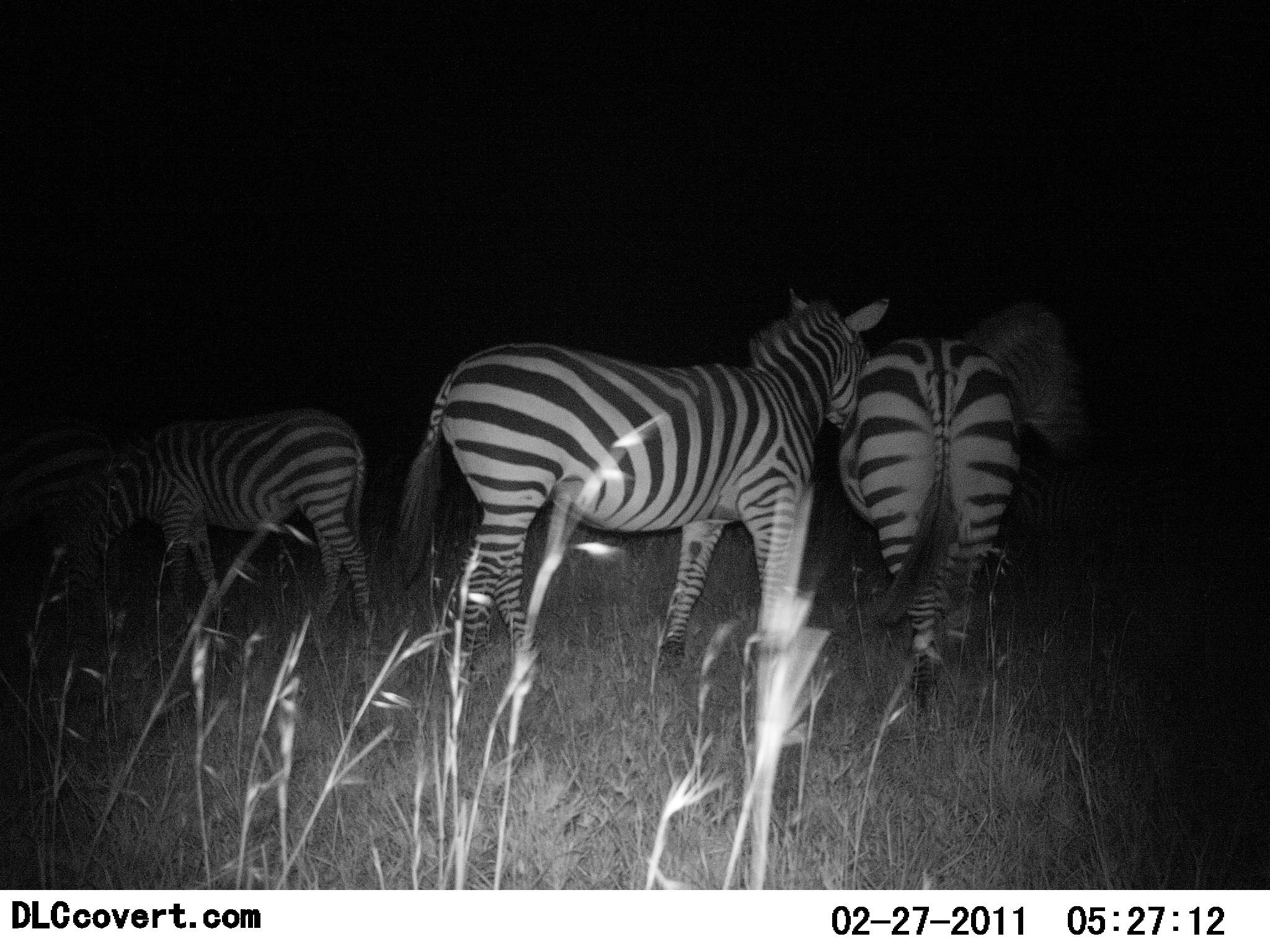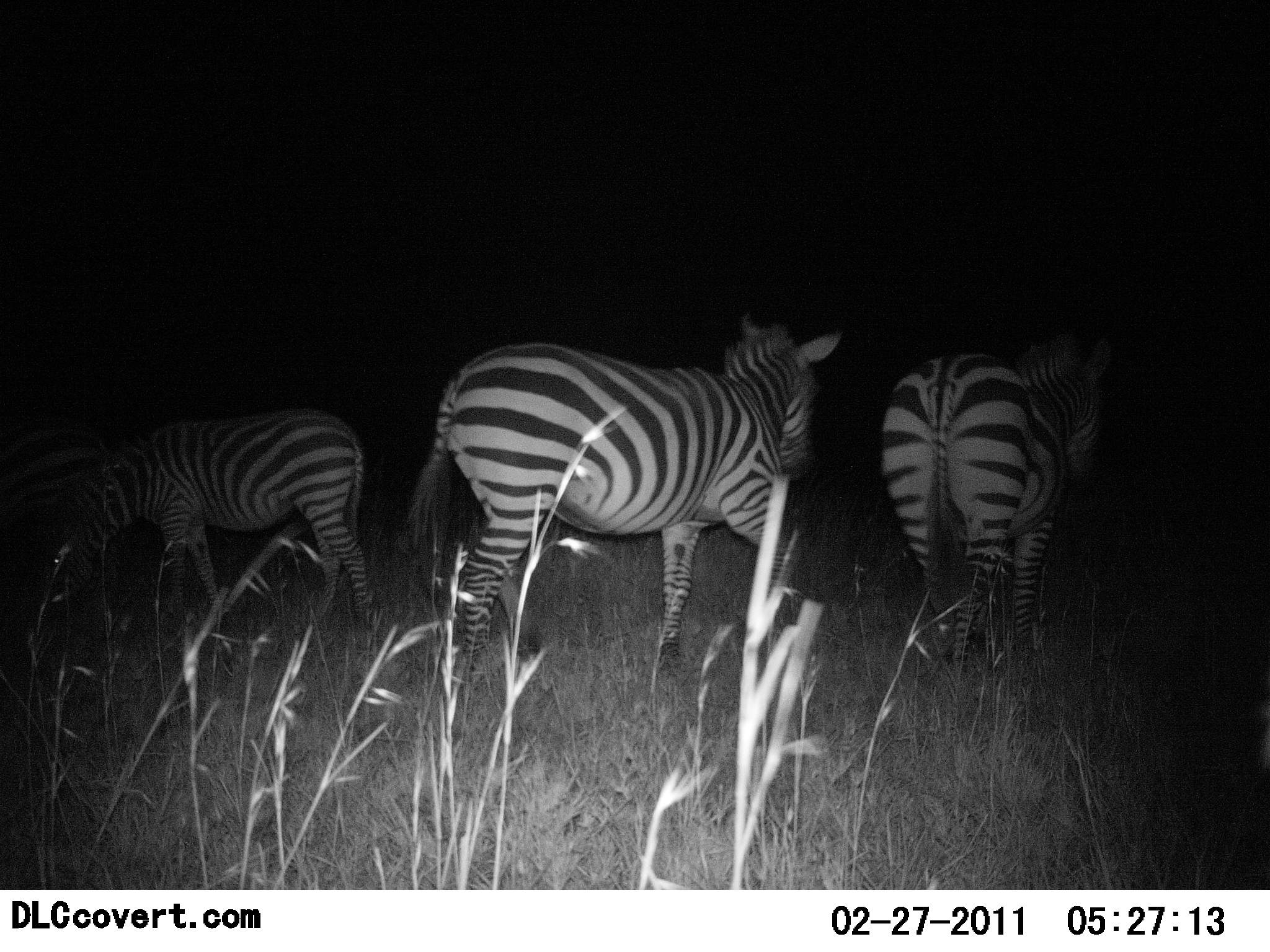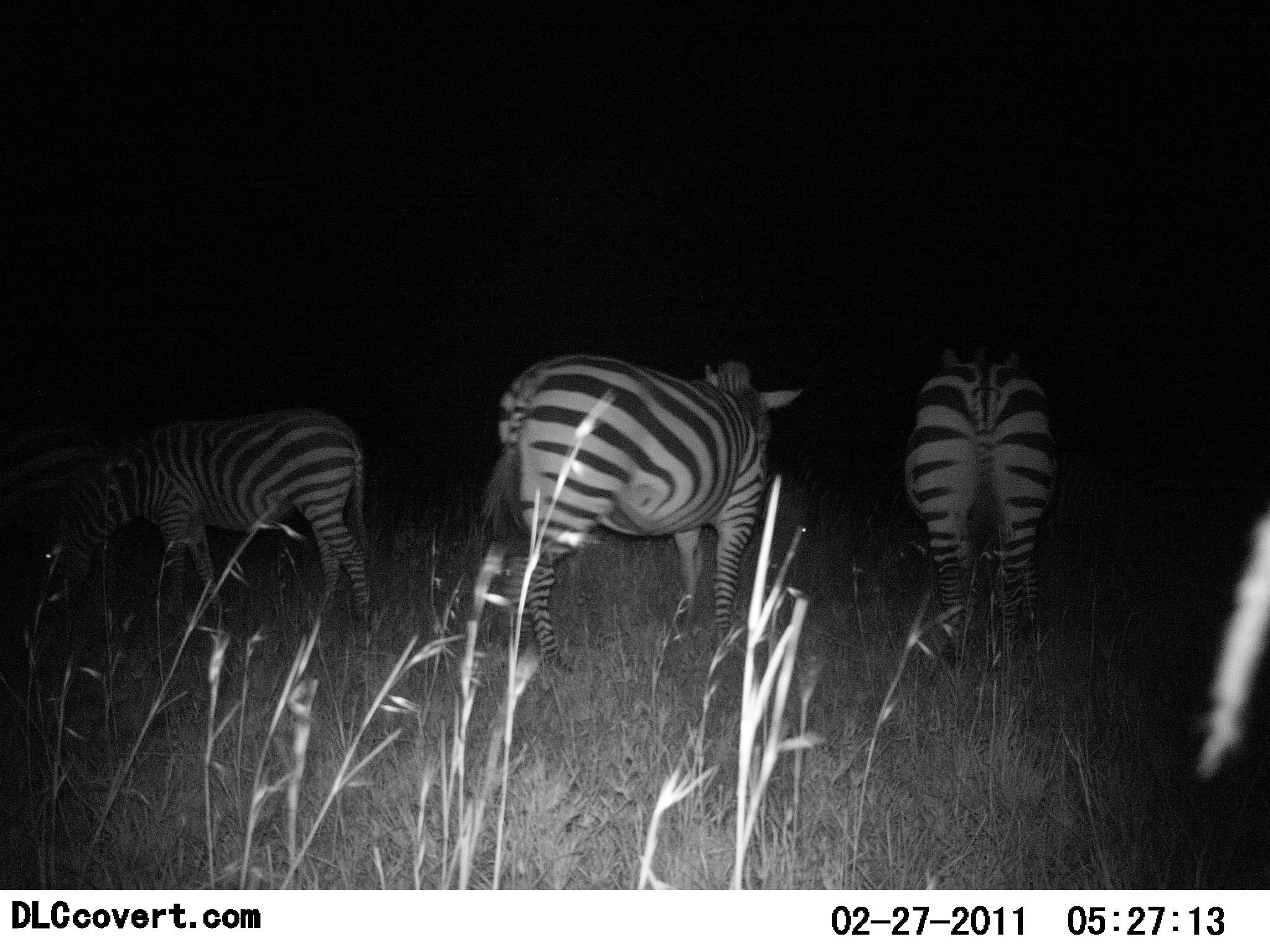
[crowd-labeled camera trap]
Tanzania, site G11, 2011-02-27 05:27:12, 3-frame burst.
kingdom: Animalia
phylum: Chordata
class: Mammalia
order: Perissodactyla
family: Equidae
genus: Equus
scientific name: Equus quagga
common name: plains zebra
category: zebra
Zebra (plains zebra) (Equus quagga), count 3. Behavior (volunteer vote fractions): standing 56%, resting 0%, moving 44%, interacting 0%. Young present (vote fraction): 0%. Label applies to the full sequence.